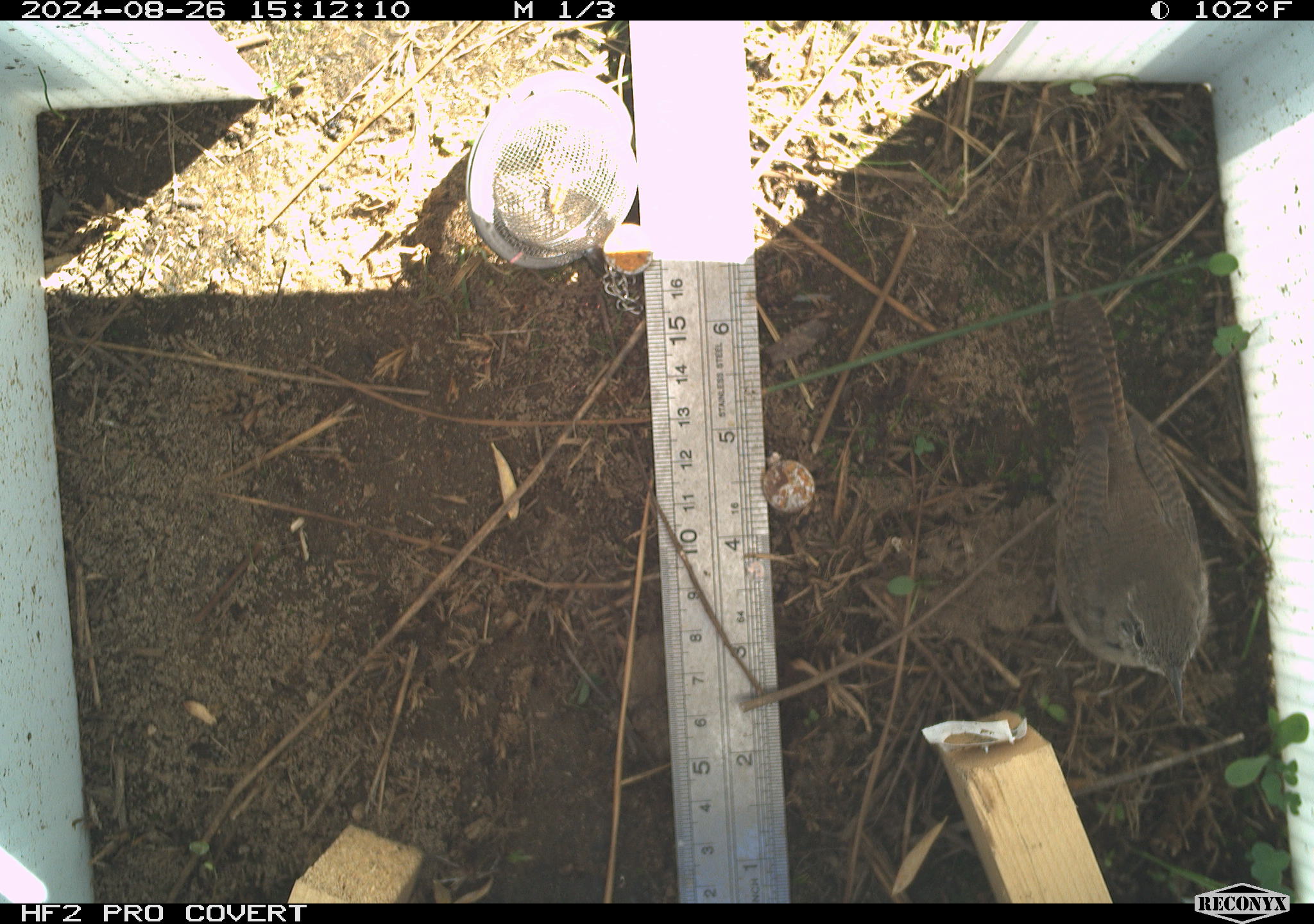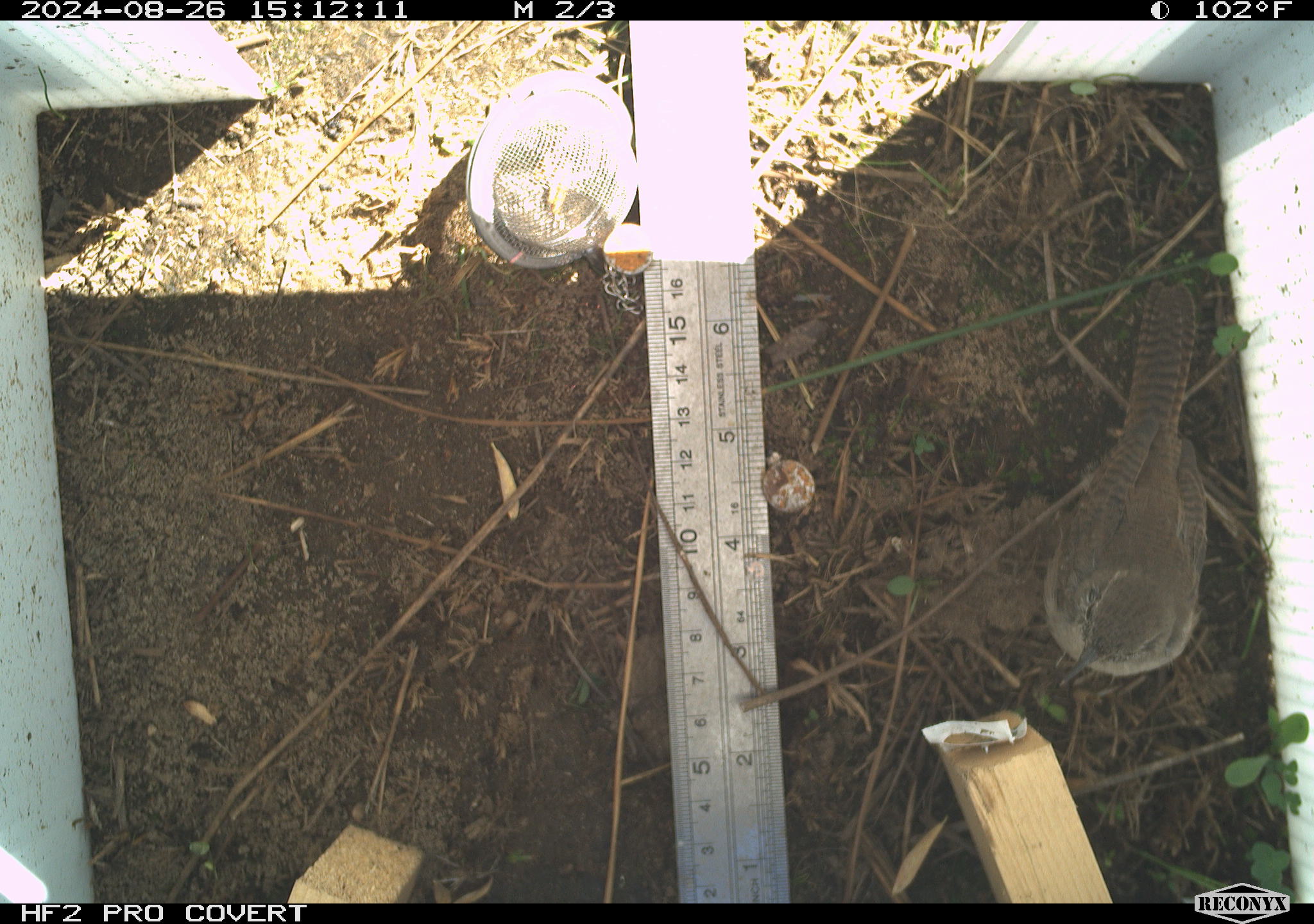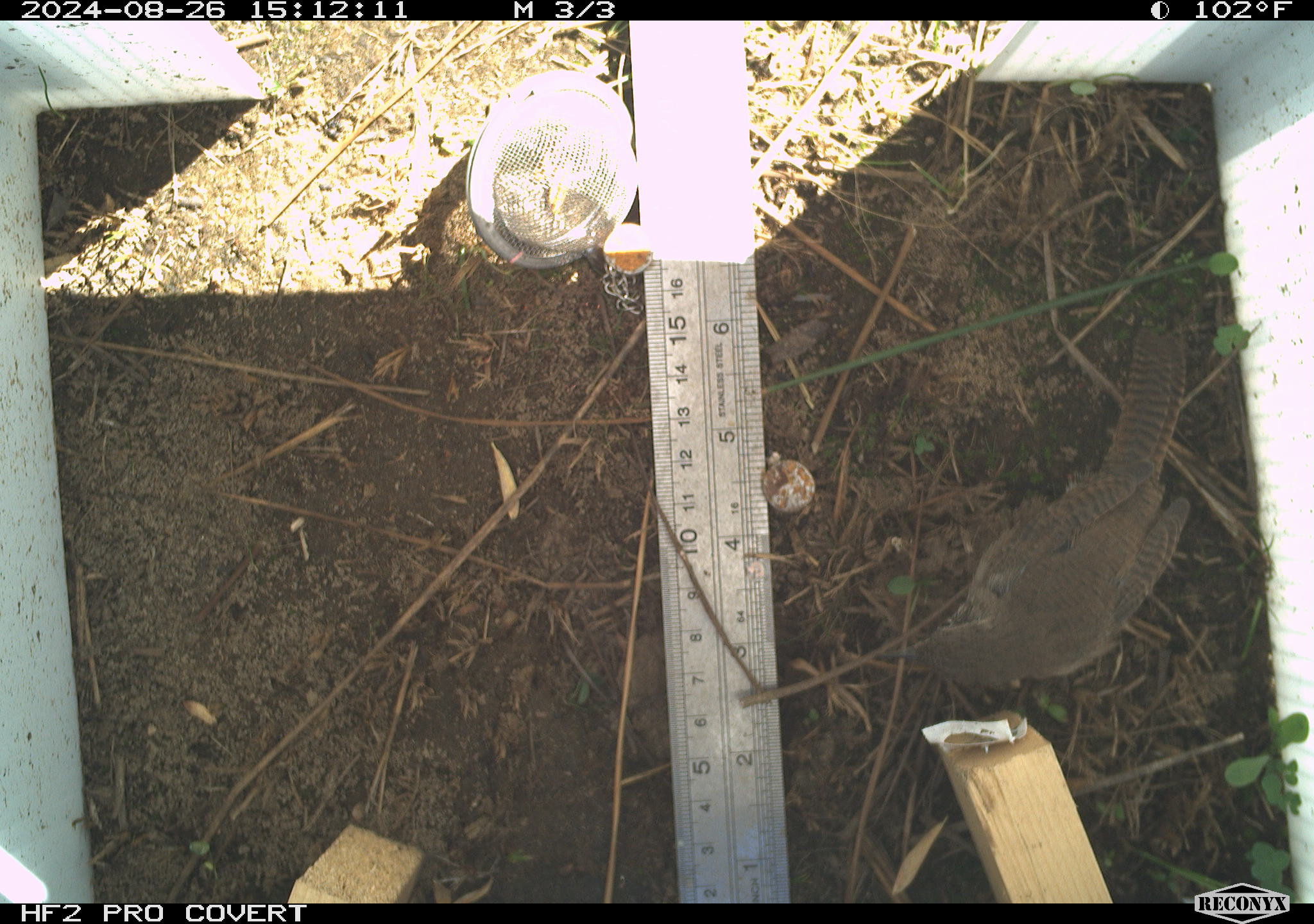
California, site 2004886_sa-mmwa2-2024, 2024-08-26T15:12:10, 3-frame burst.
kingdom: Animalia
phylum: Chordata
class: Aves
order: Passeriformes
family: Troglodytidae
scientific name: Troglodytidae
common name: wren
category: troglodytidae family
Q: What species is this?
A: Troglodytidae family (wren) (Troglodytidae).